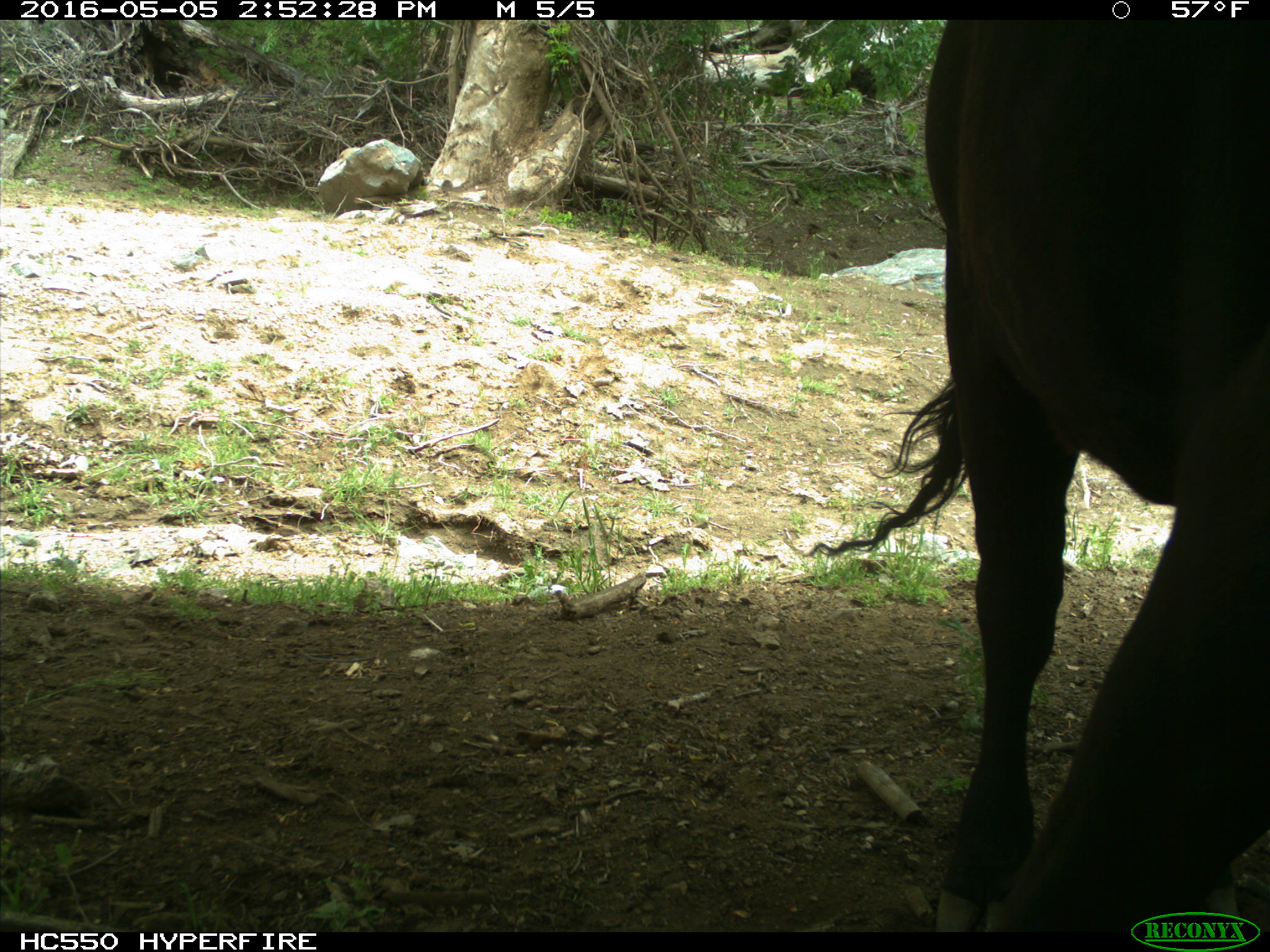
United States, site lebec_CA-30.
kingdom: Animalia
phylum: Chordata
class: Mammalia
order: Artiodactyla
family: Bovidae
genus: Bos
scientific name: Bos taurus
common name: domestic cow